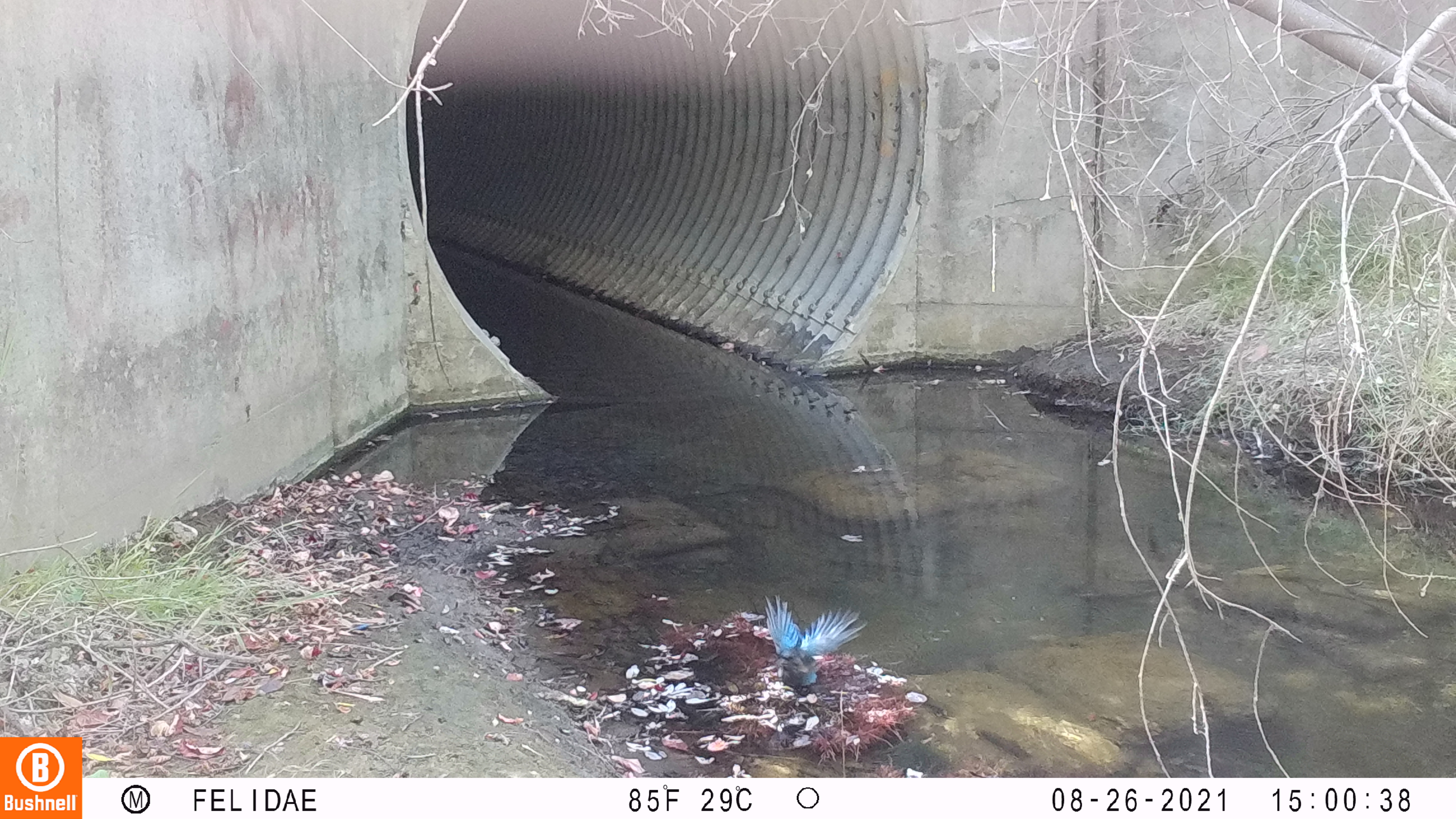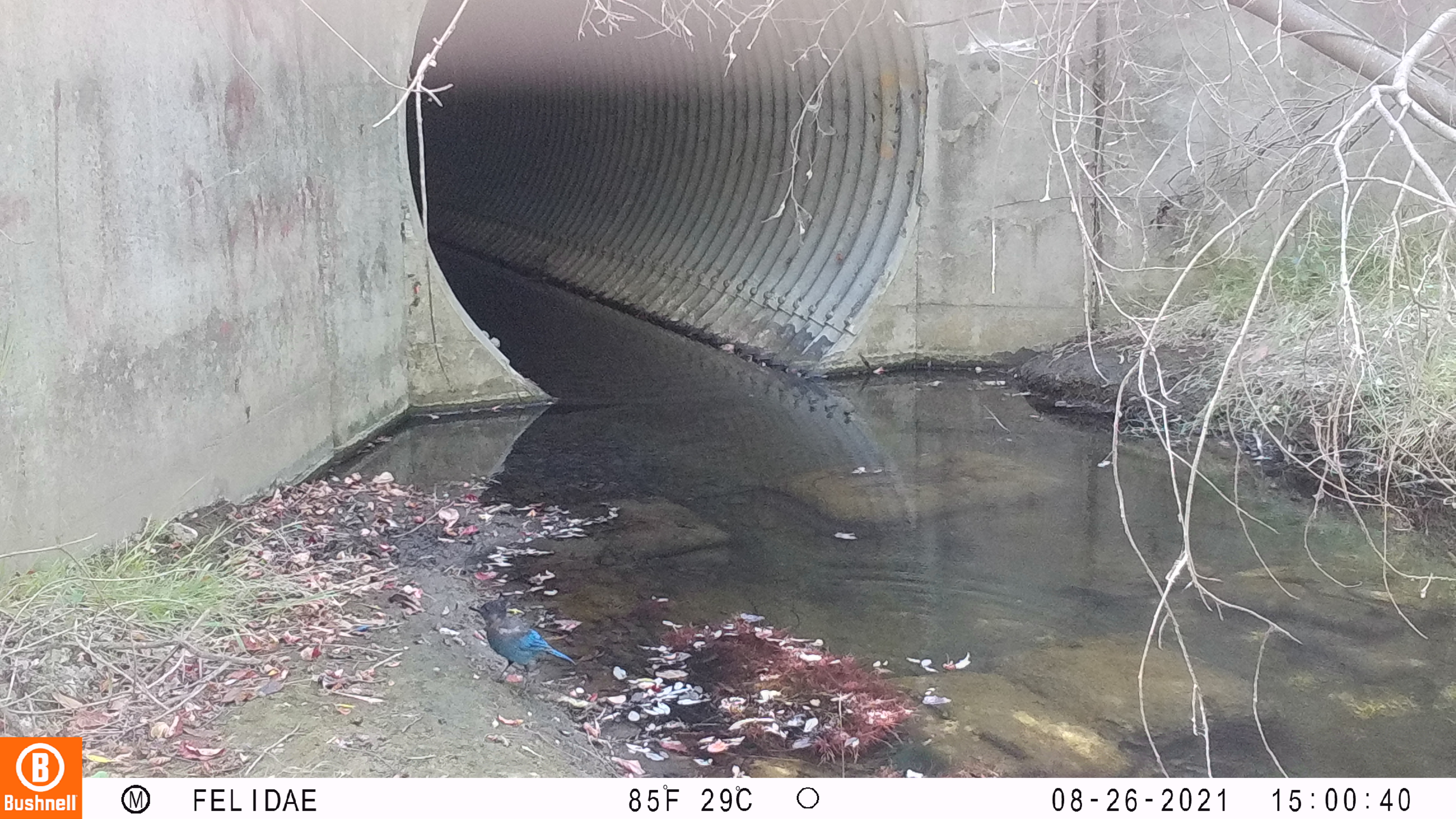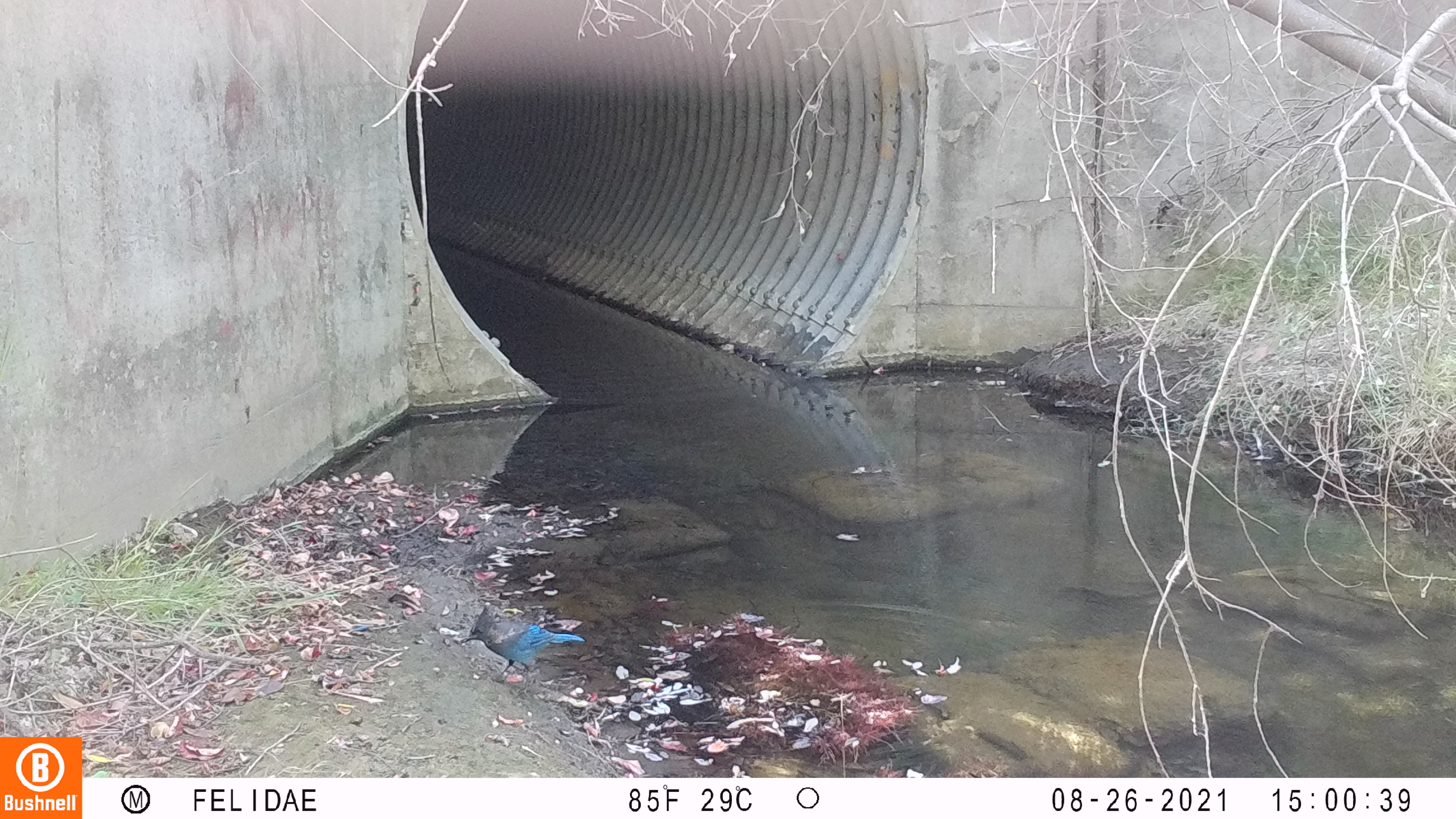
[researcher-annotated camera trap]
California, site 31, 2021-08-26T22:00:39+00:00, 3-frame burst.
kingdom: Animalia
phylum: Chordata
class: Aves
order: Passeriformes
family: Corvidae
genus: Cyanocitta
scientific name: Cyanocitta stelleri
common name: steller's jay